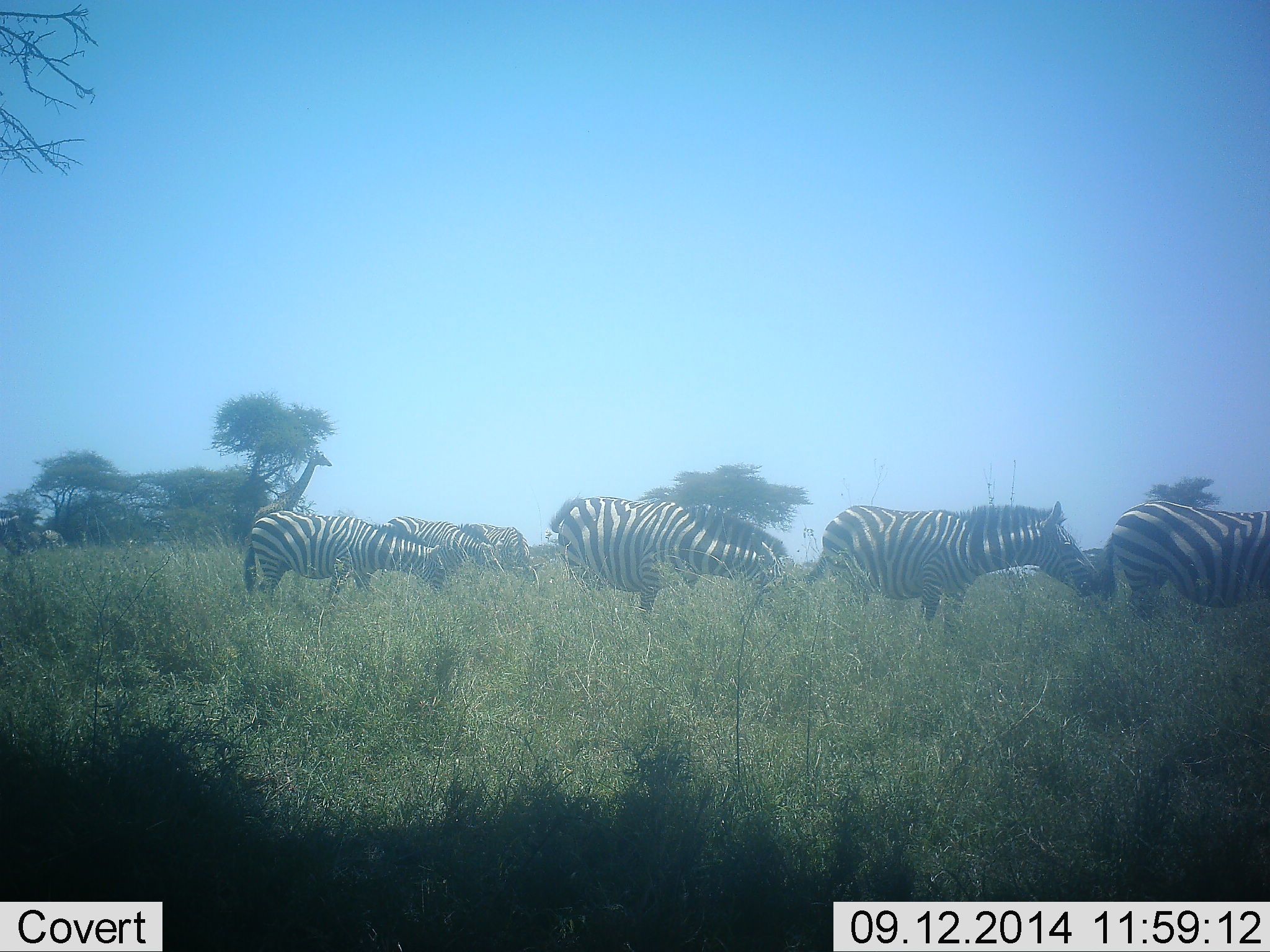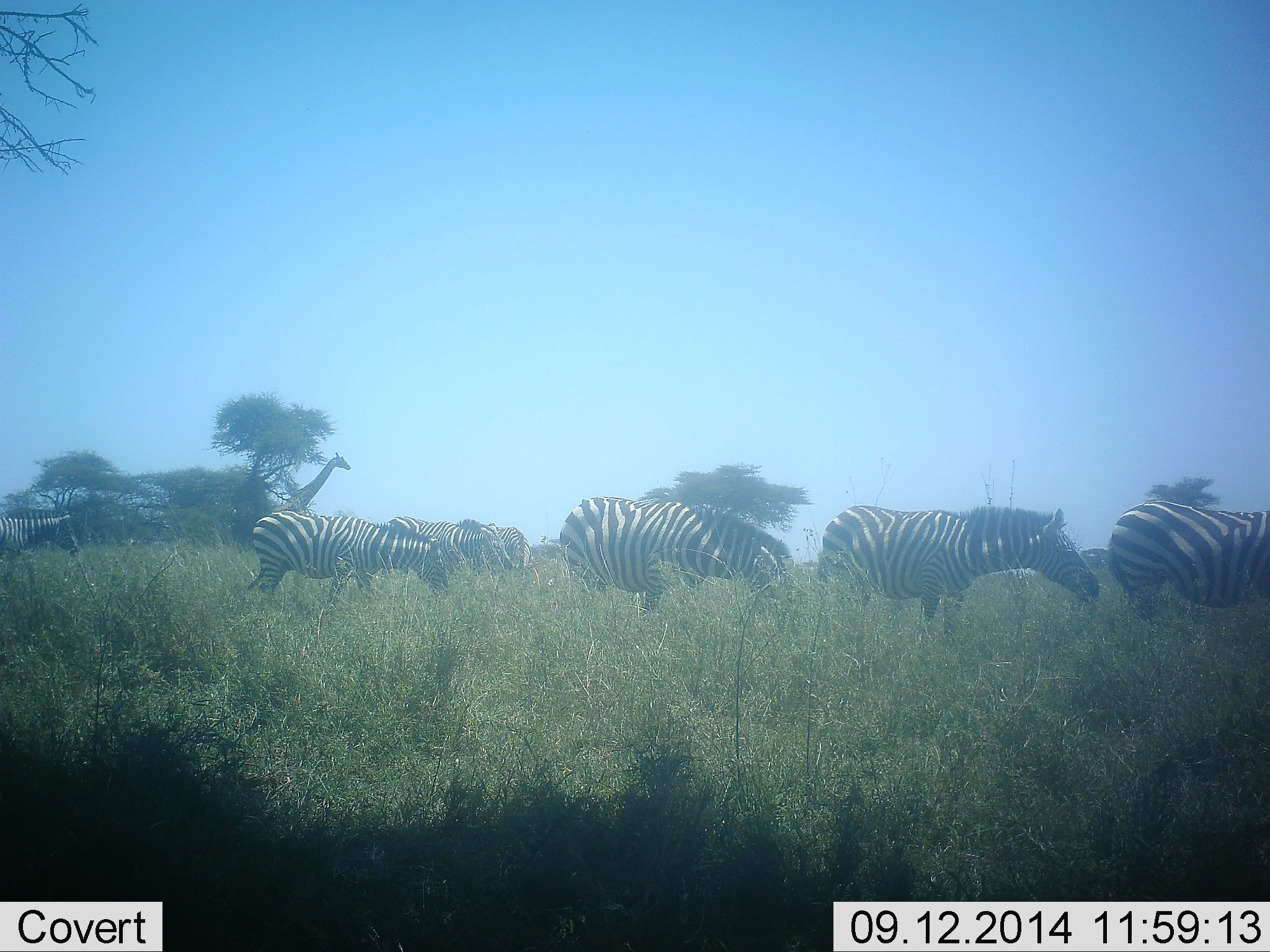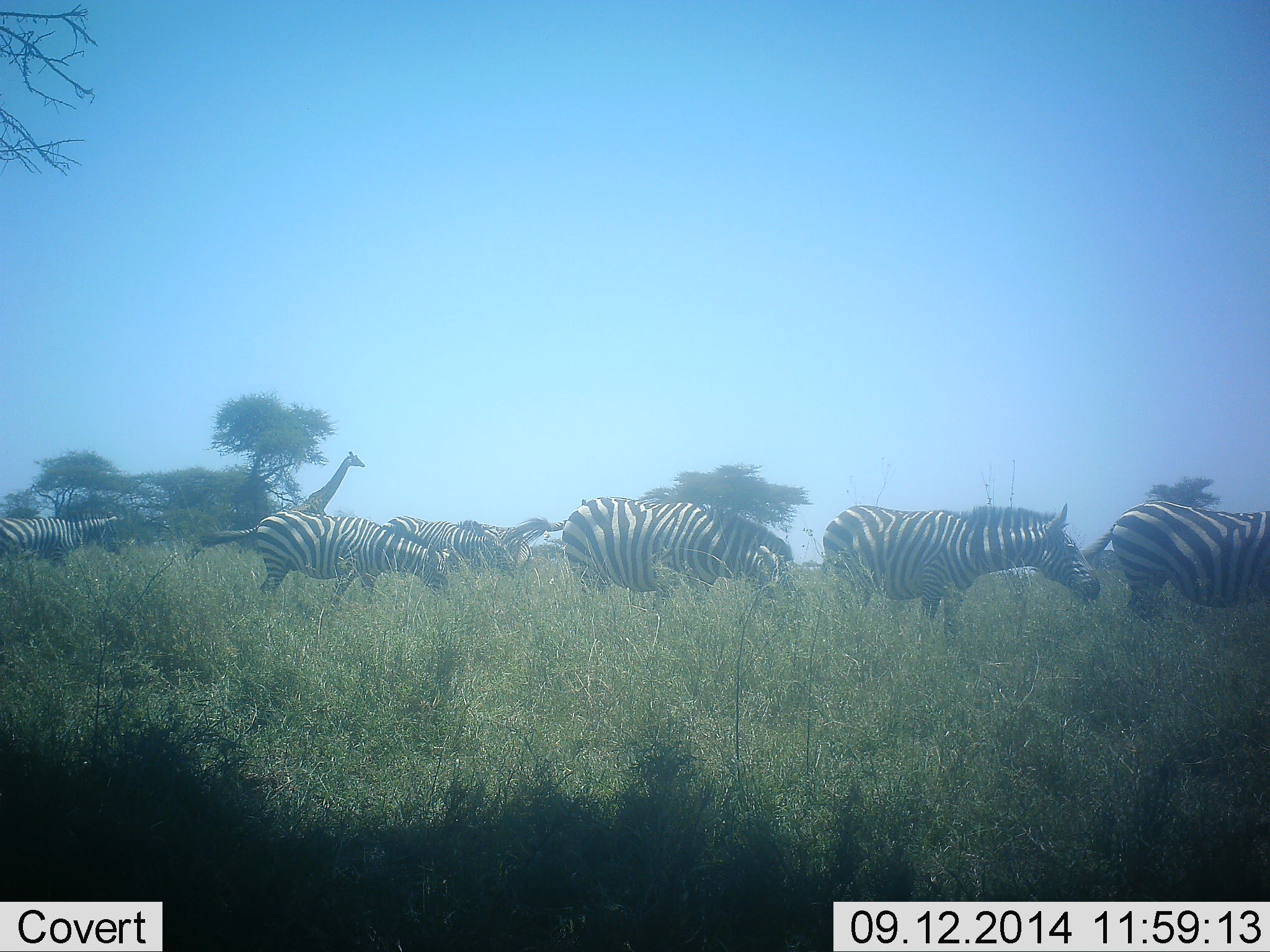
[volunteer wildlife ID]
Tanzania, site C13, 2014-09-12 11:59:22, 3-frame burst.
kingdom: Animalia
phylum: Chordata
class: Mammalia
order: Artiodactyla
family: Giraffidae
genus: Giraffa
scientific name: Giraffa camelopardalis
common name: giraffe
Giraffe (Giraffa camelopardalis), count 1. Behavior (volunteer vote fractions): standing 20%, resting 0%, moving 80%, interacting 0%. Young present (vote fraction): 0%. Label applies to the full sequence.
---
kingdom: Animalia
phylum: Chordata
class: Mammalia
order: Perissodactyla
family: Equidae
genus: Equus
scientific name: Equus quagga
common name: plains zebra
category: zebra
Zebra (plains zebra) (Equus quagga), count 7. Behavior (volunteer vote fractions): standing 27%, resting 9%, moving 73%, interacting 0%. Young present (vote fraction): 0%. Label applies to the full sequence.